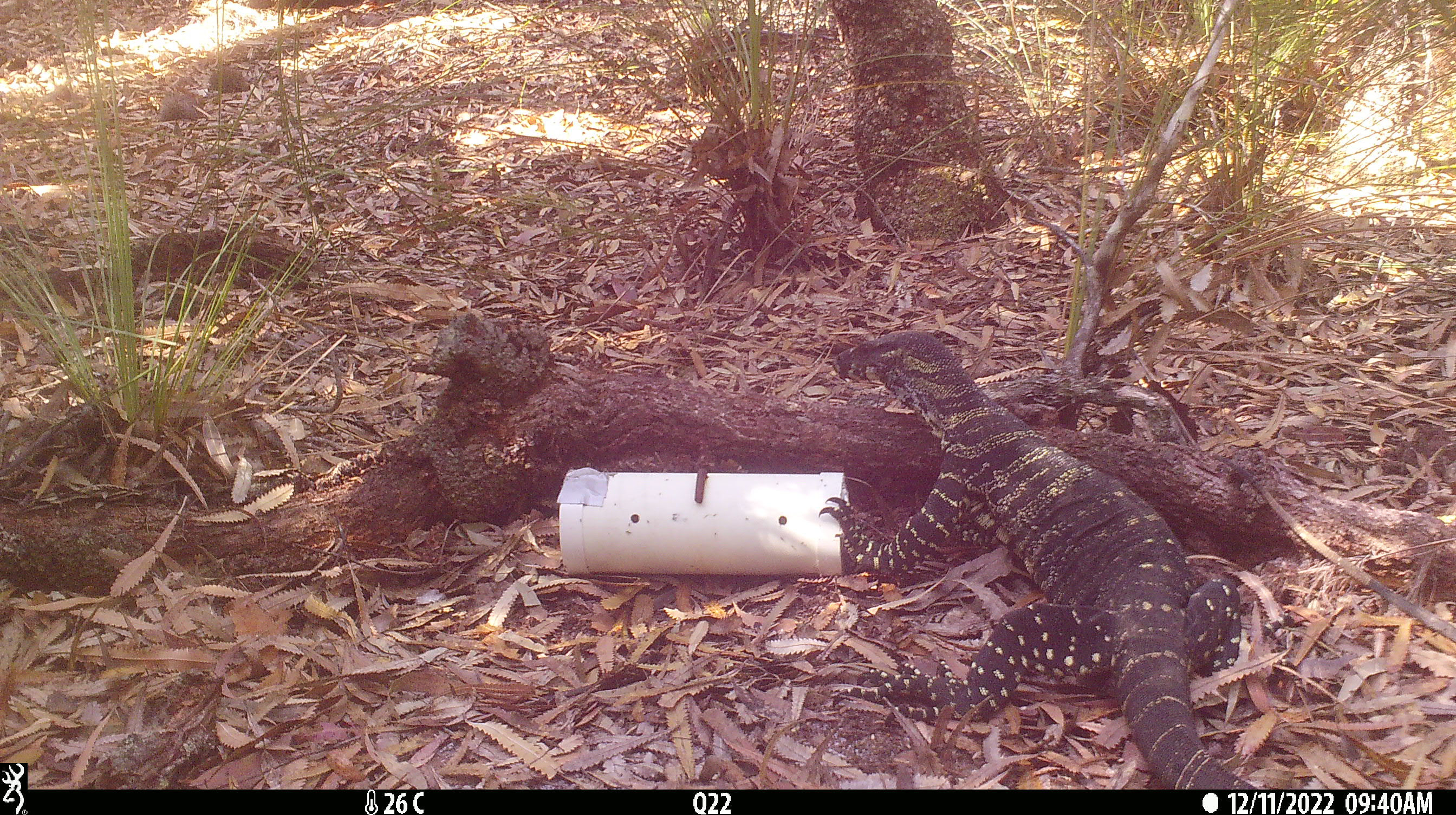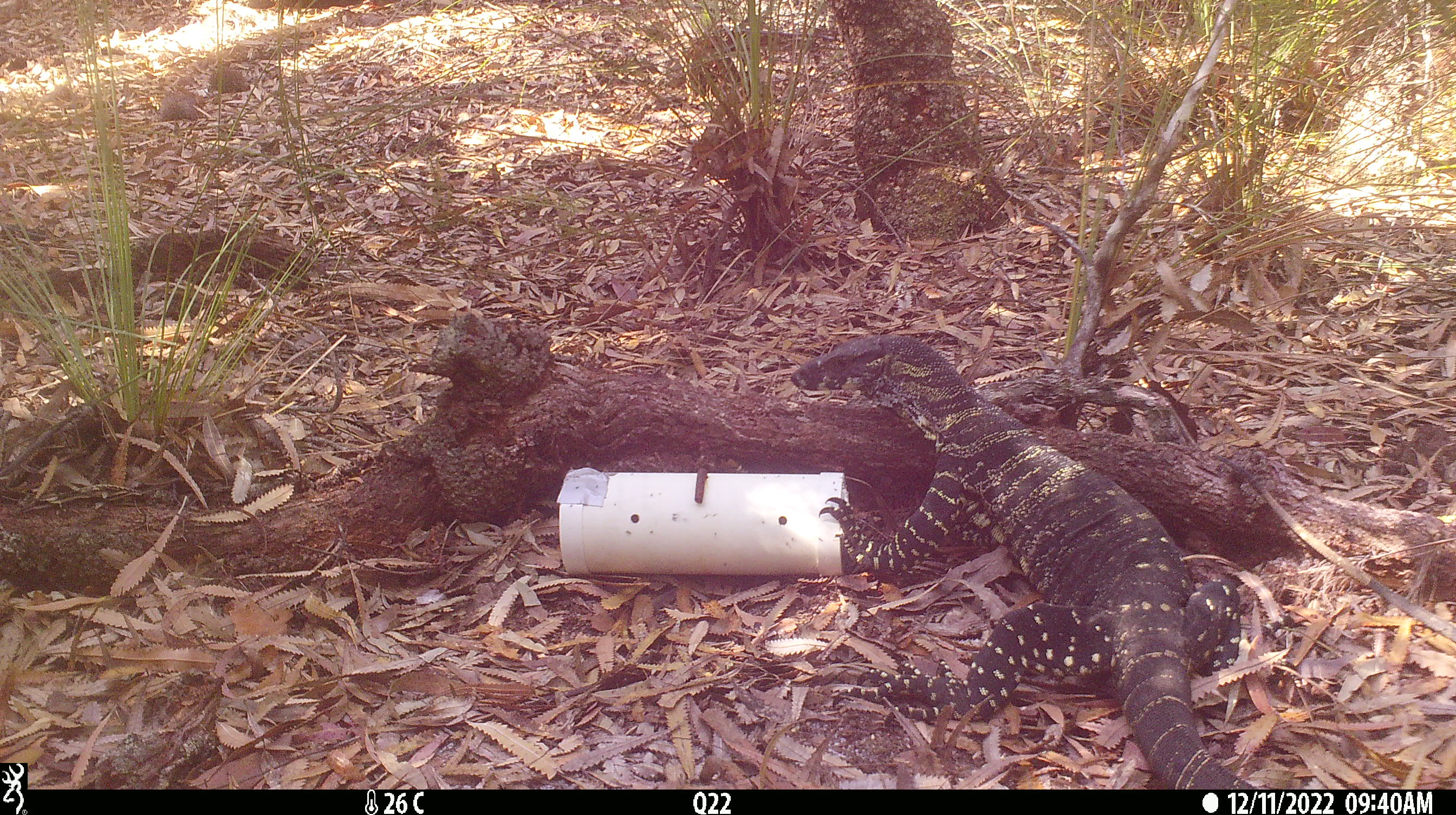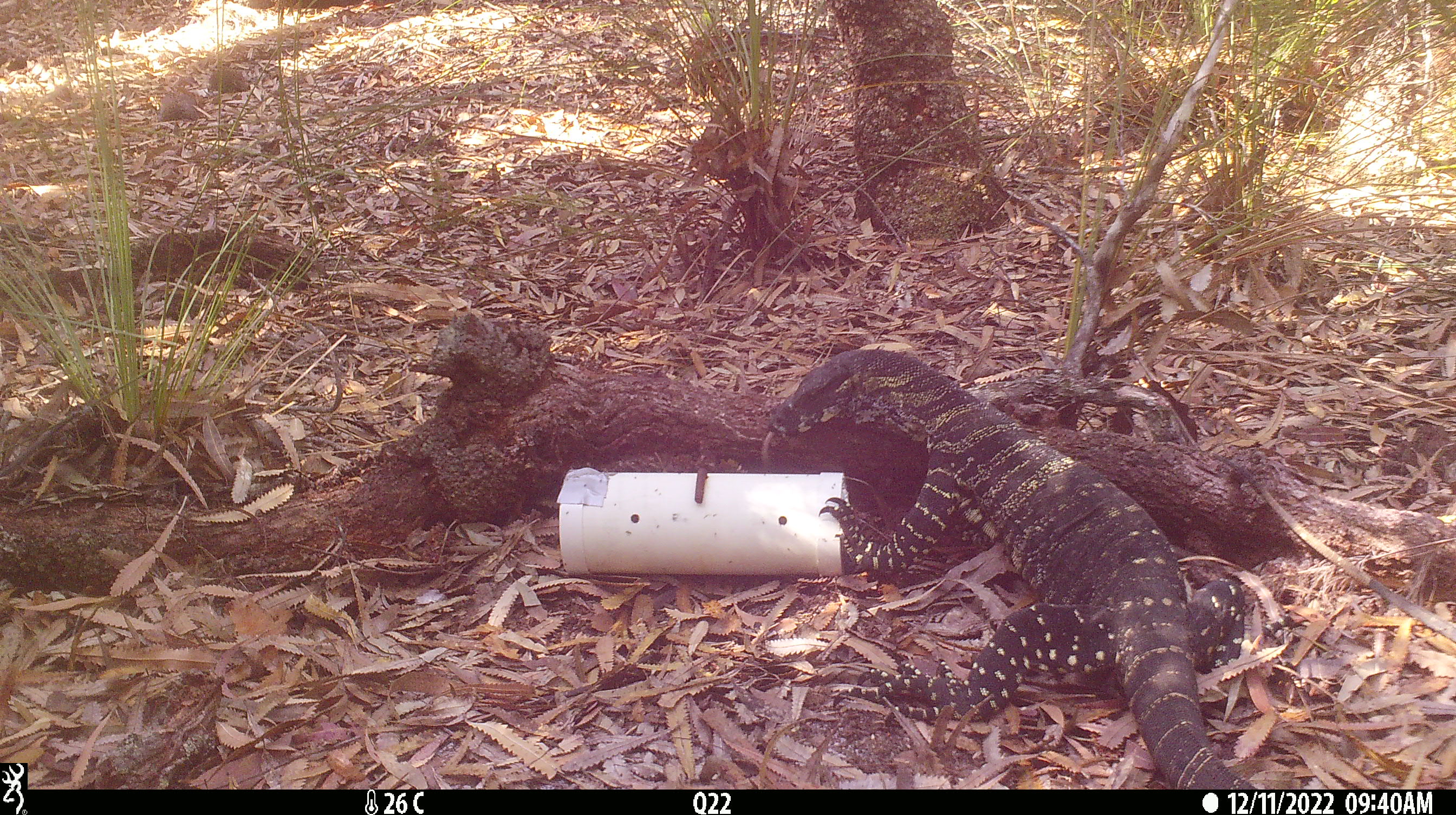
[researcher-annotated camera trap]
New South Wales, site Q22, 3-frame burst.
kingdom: Animalia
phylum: Chordata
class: Reptilia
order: Squamata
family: Varanidae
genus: Varanus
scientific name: Varanus varius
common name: lace monitor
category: goanna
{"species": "goanna (lace monitor) (Varanus varius)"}